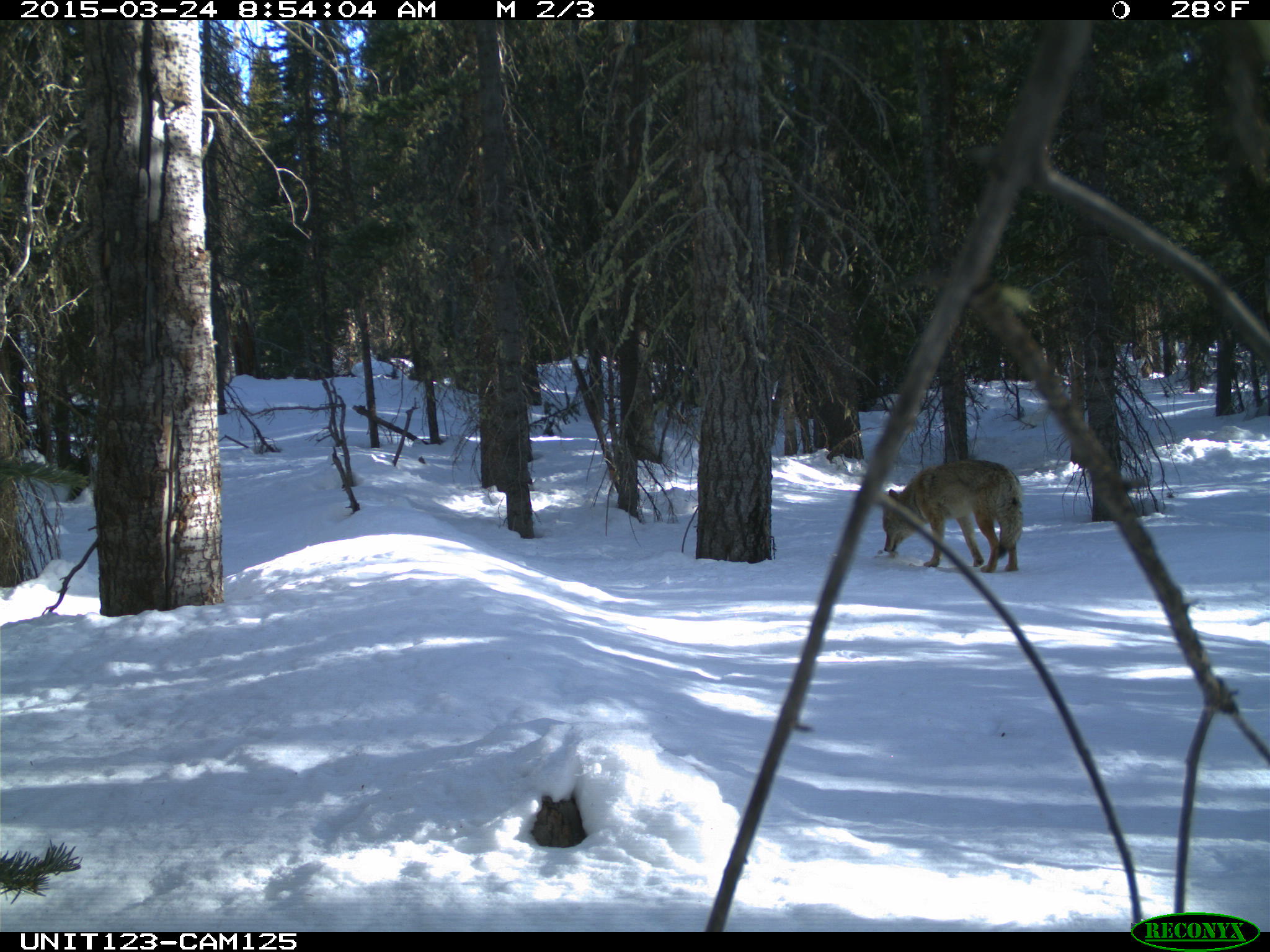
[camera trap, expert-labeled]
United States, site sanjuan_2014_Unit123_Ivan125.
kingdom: Animalia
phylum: Chordata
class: Mammalia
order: Carnivora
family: Canidae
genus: Canis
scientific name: Canis latrans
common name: coyote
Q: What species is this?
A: Canis latrans (coyote).